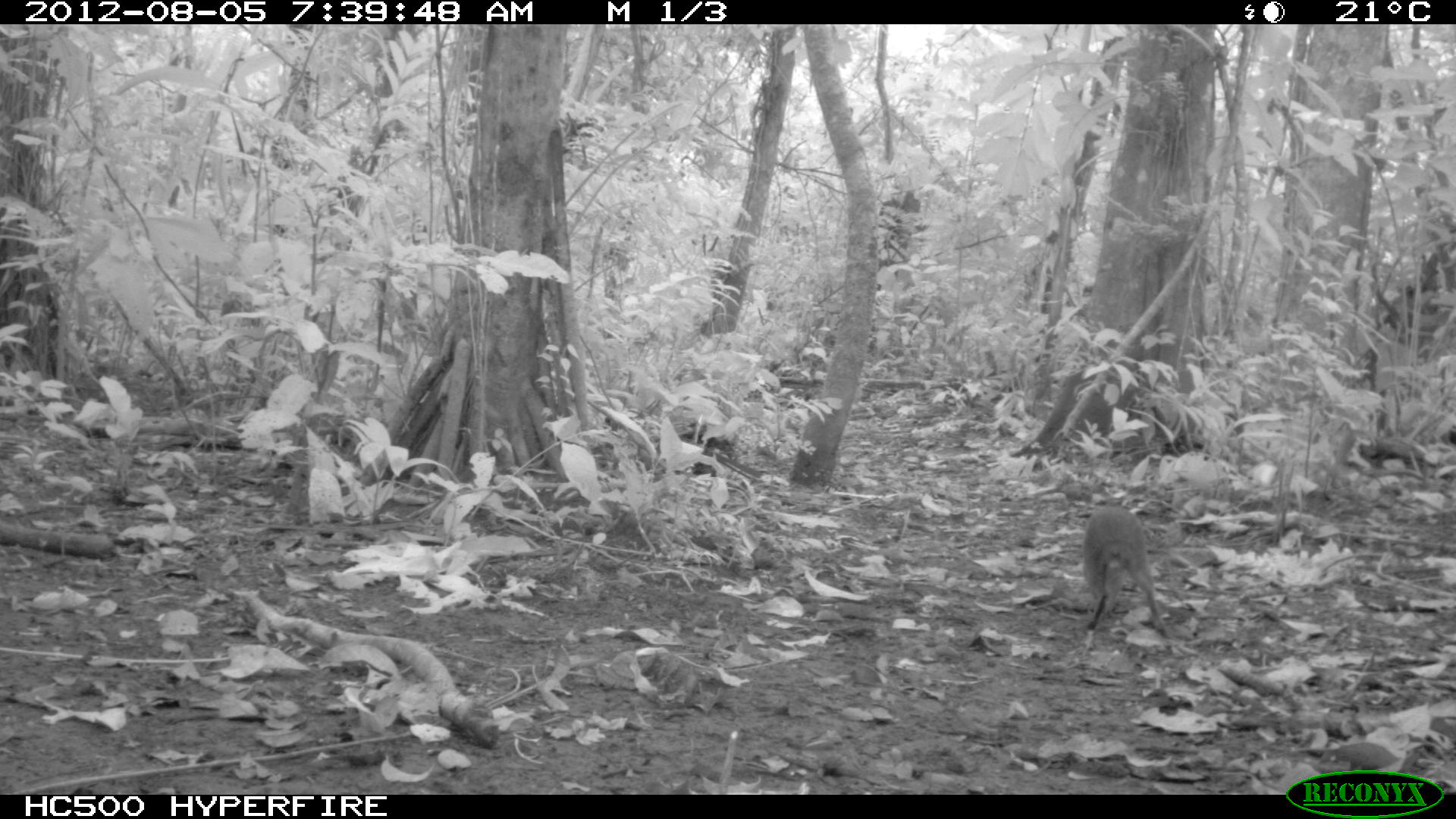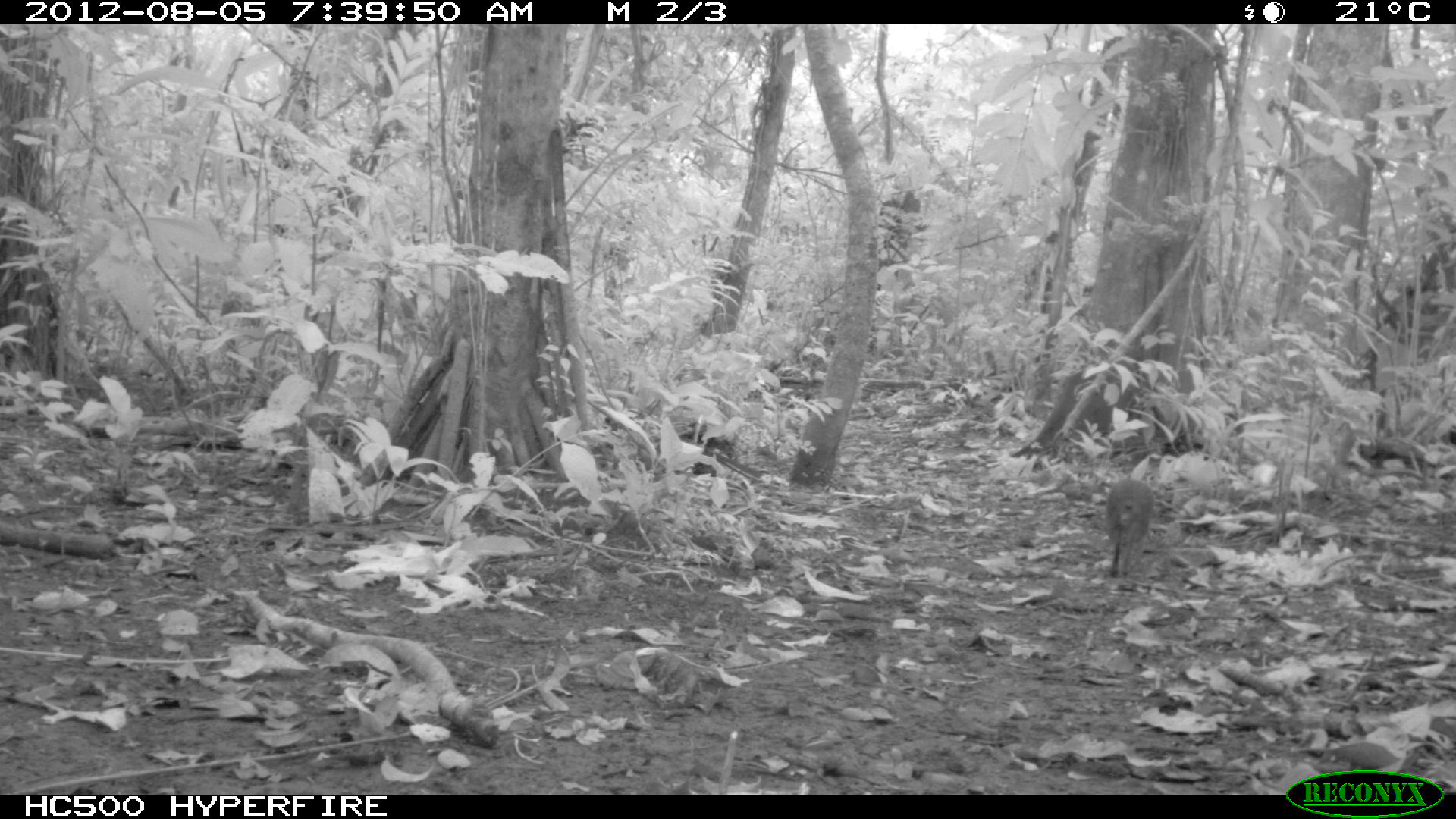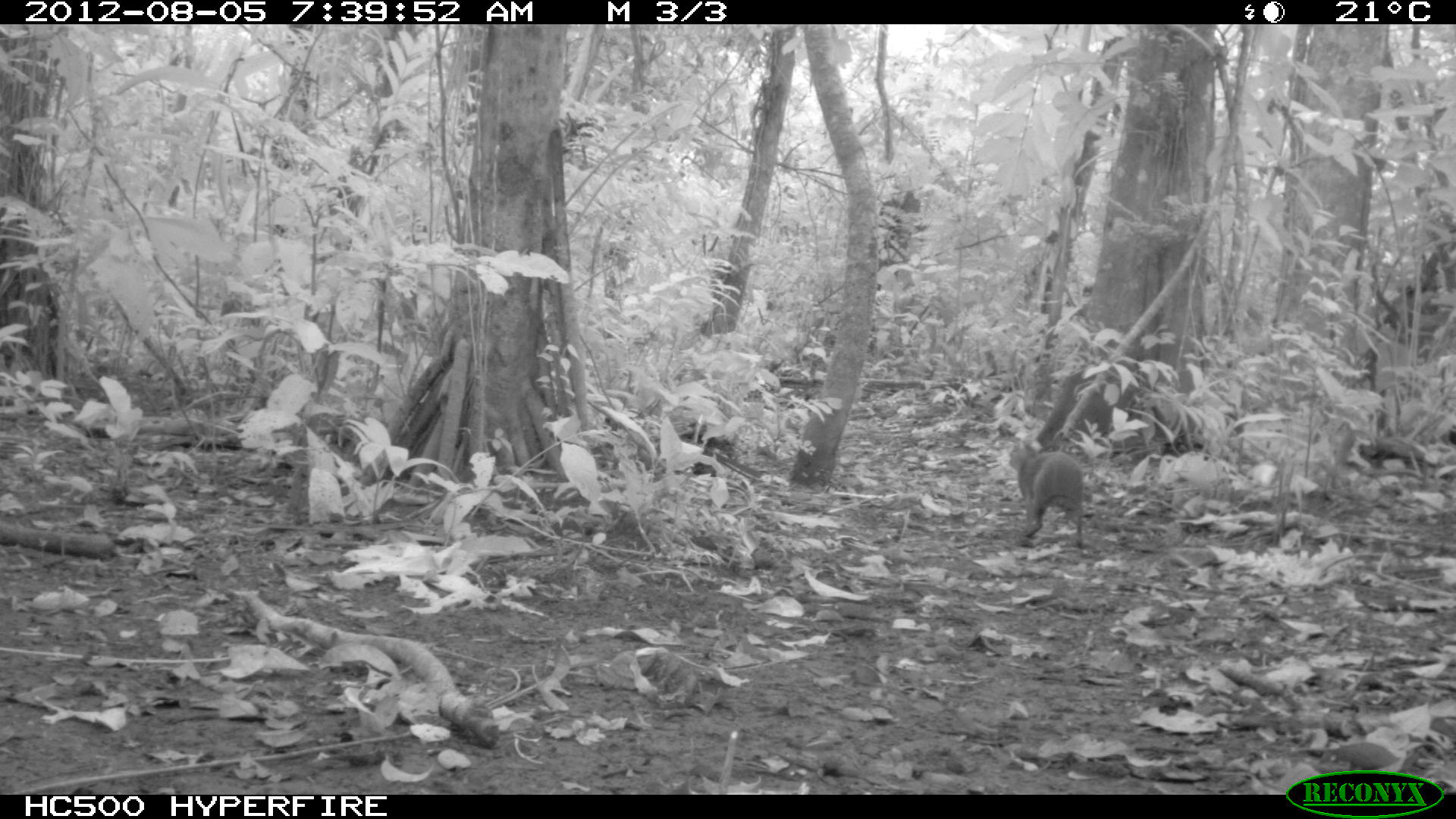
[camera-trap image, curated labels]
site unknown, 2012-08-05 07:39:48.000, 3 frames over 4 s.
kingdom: Animalia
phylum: Chordata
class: Mammalia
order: Rodentia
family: Dasyproctidae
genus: Dasyprocta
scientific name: Dasyprocta punctata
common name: central american agouti